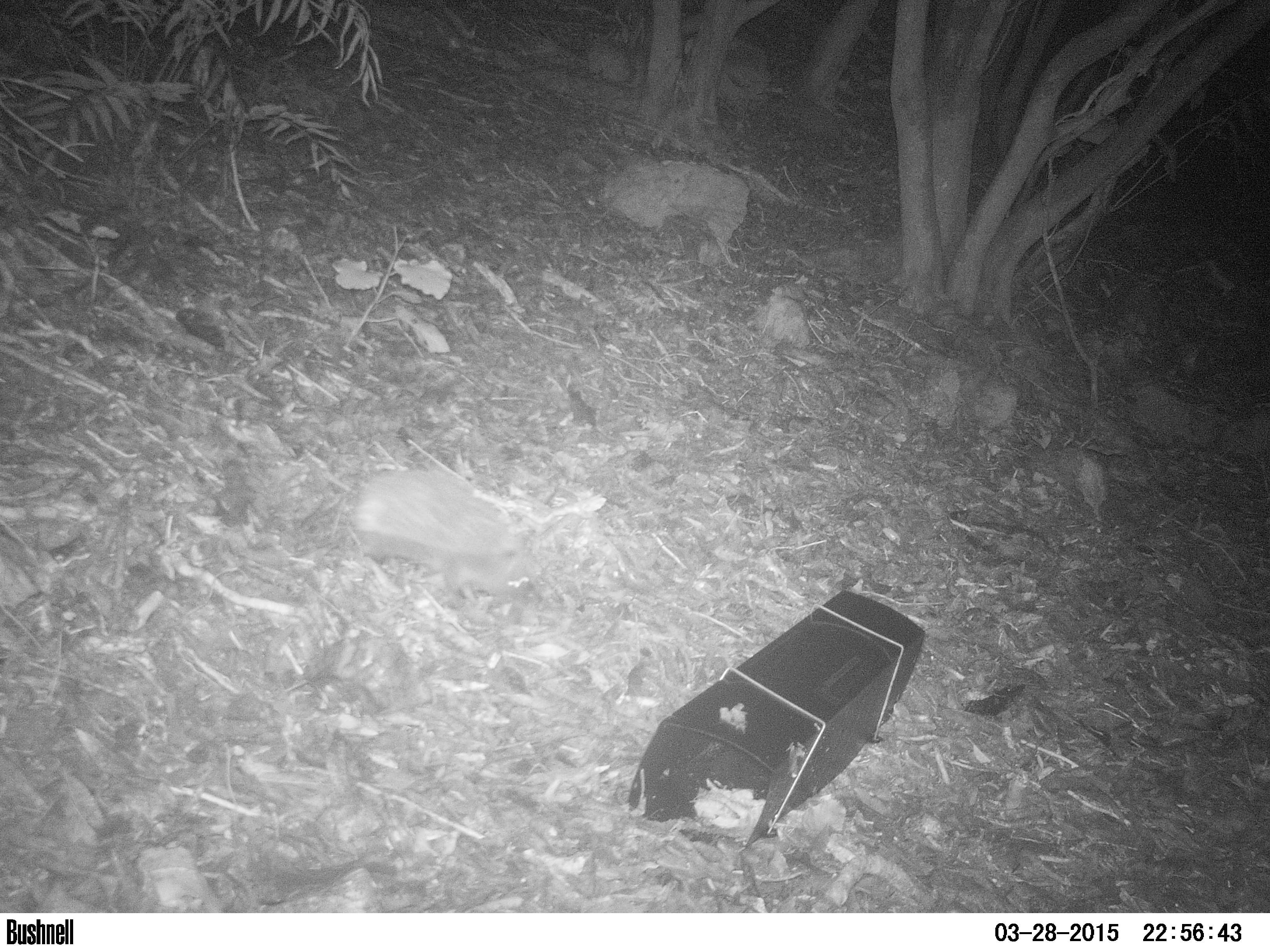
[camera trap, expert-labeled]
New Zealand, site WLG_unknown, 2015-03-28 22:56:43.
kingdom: Animalia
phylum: Chordata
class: Mammalia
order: Eulipotyphla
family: Erinaceidae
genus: Erinaceus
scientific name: Erinaceus europaeus europaeus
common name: european hedgehog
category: hedgehog